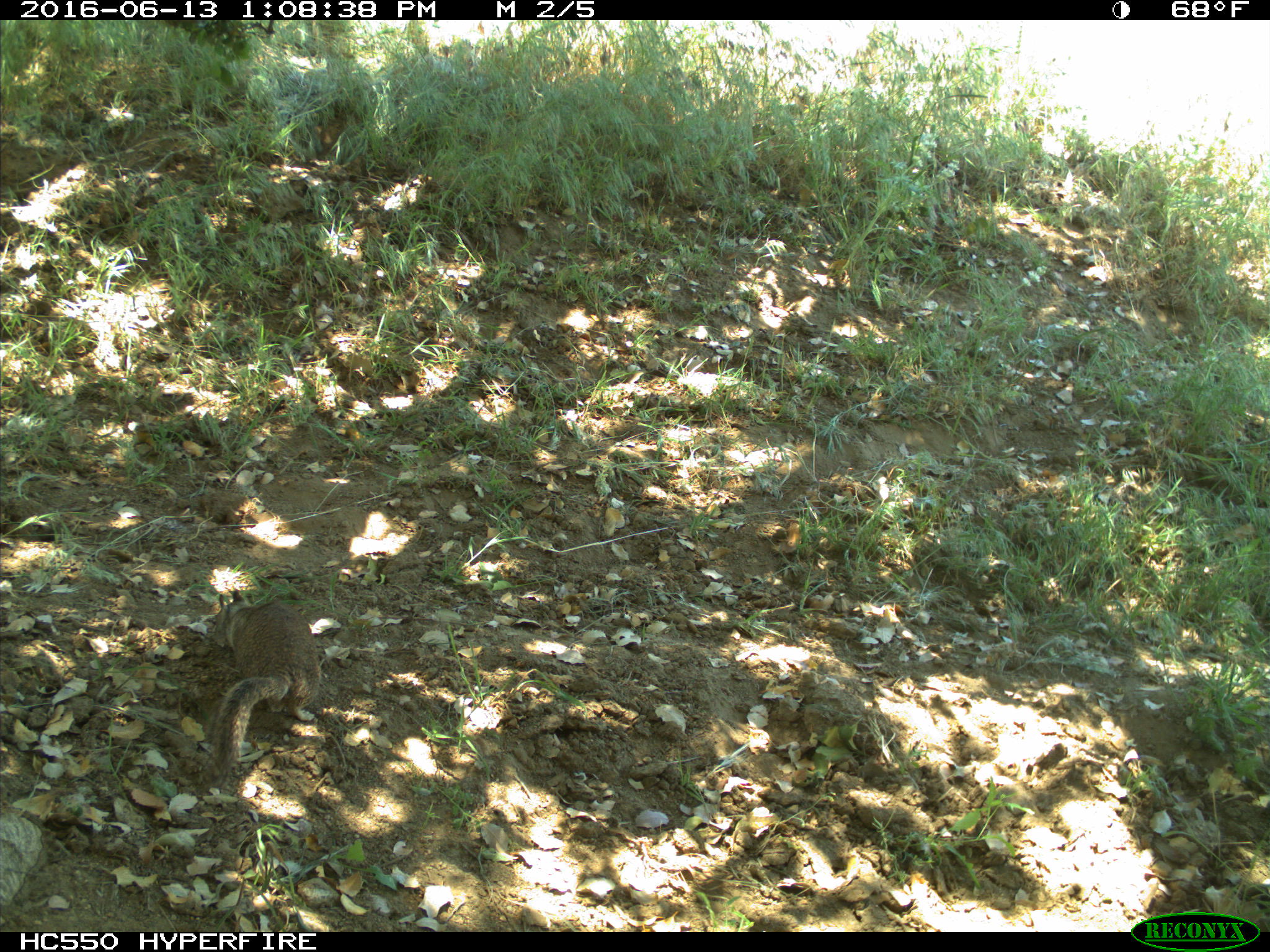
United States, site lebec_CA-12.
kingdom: Animalia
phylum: Chordata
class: Mammalia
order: Rodentia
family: Sciuridae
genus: Otospermophilus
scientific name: Otospermophilus beecheyi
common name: california ground squirrel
Otospermophilus beecheyi (california ground squirrel).